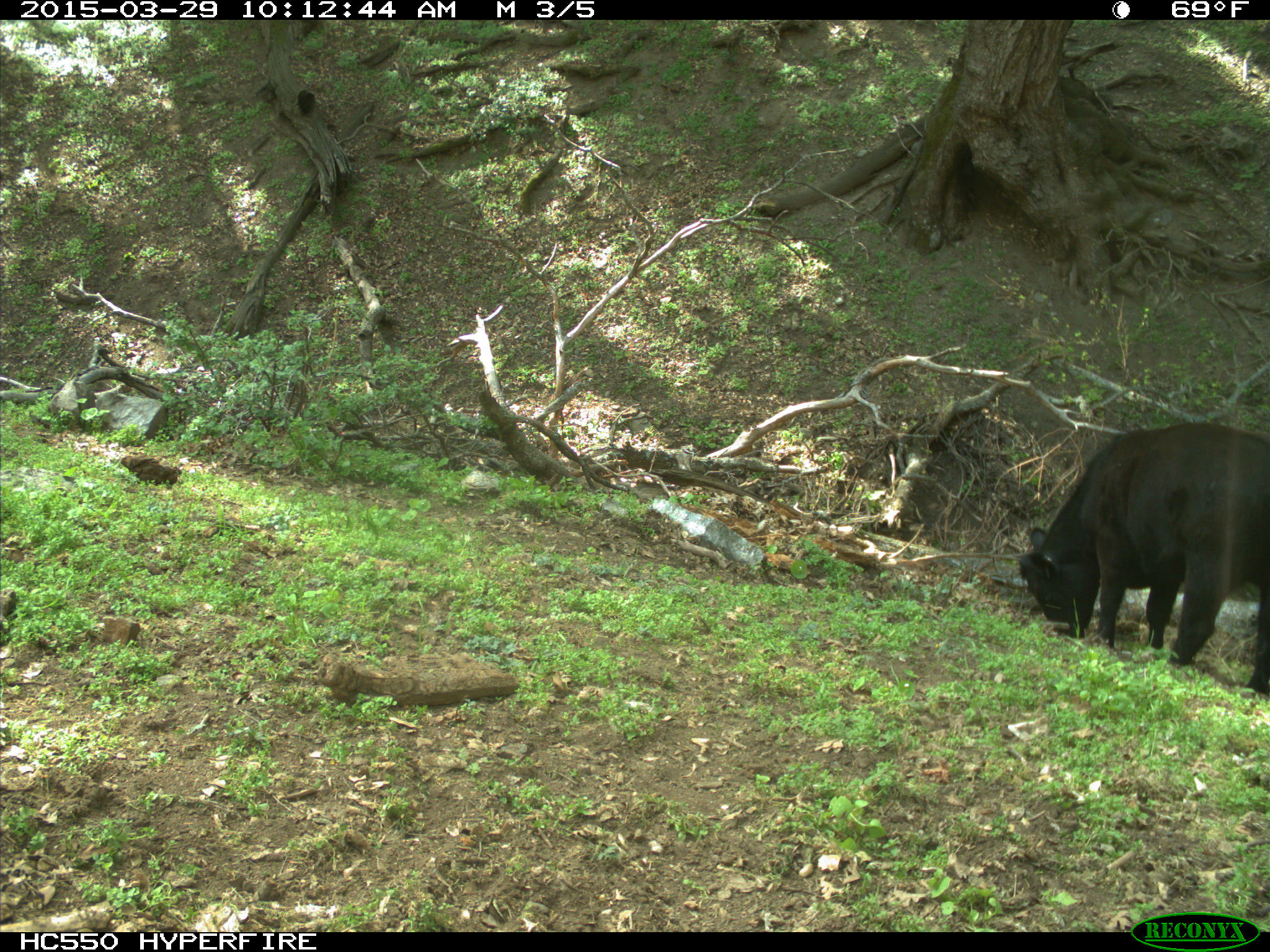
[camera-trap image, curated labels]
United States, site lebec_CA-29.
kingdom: Animalia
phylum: Chordata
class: Mammalia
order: Artiodactyla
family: Bovidae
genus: Bos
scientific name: Bos taurus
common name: domestic cow